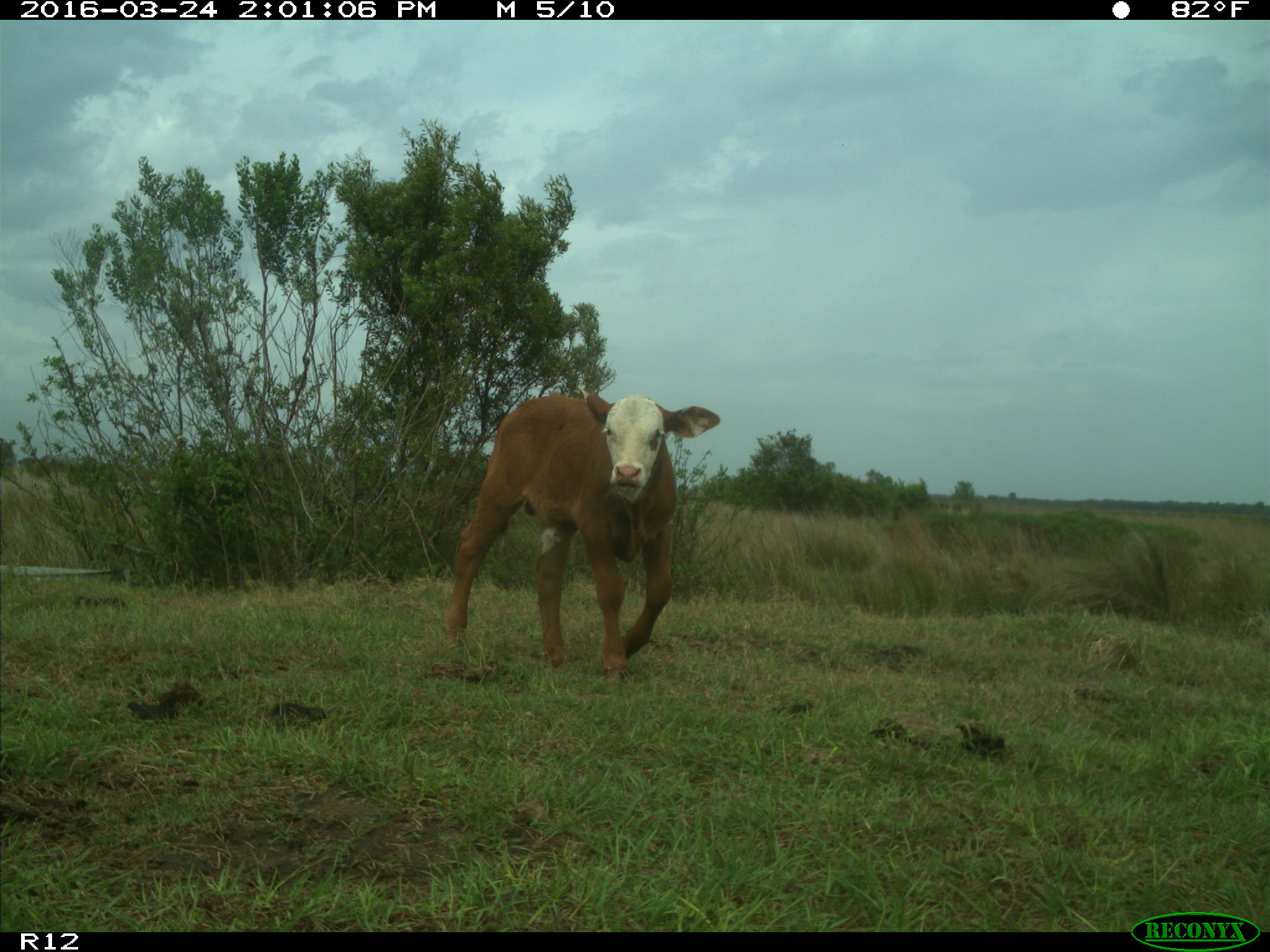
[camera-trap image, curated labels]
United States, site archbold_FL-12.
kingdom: Animalia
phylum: Chordata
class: Mammalia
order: Artiodactyla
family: Bovidae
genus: Bos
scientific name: Bos taurus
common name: domestic cow